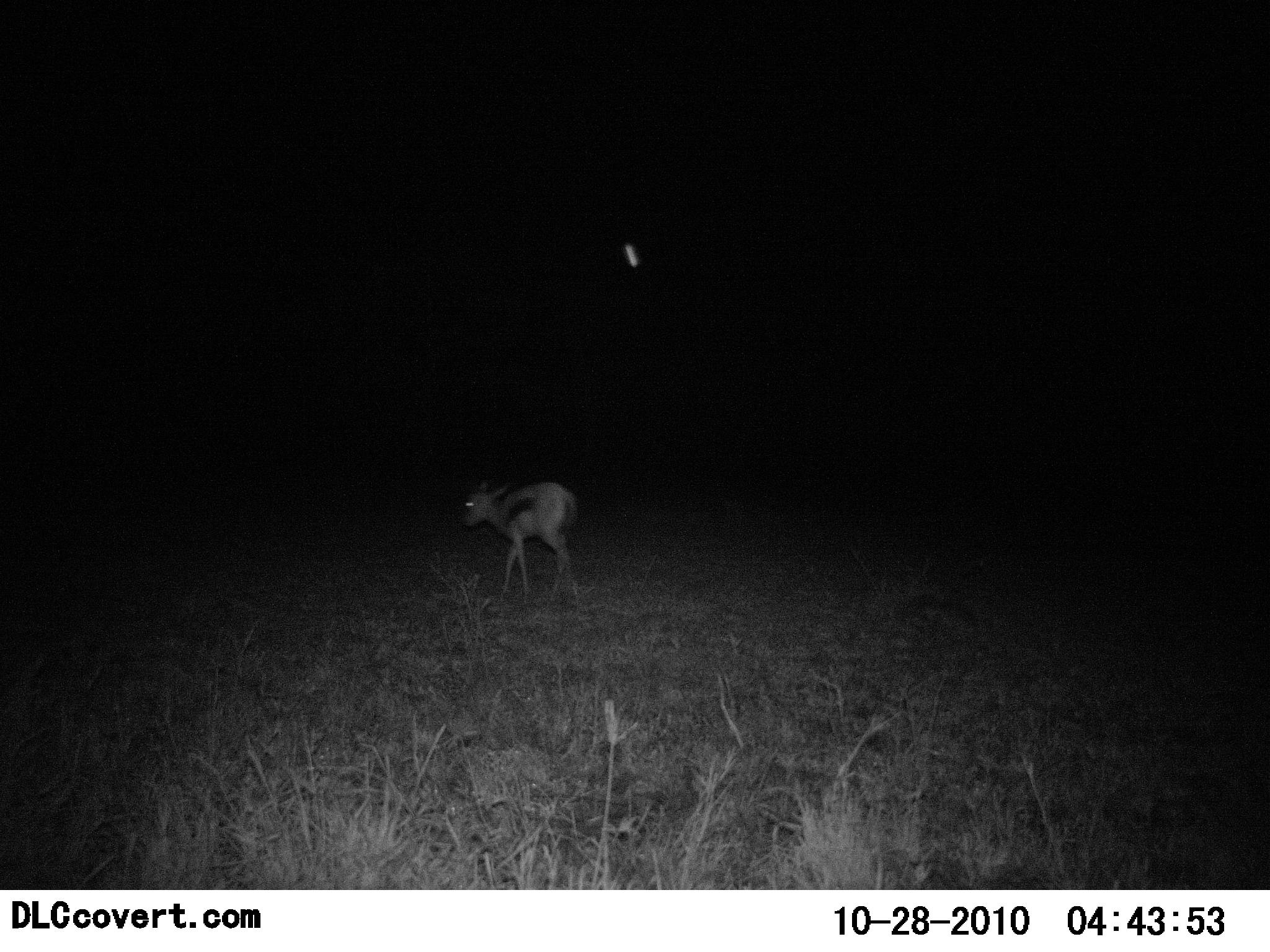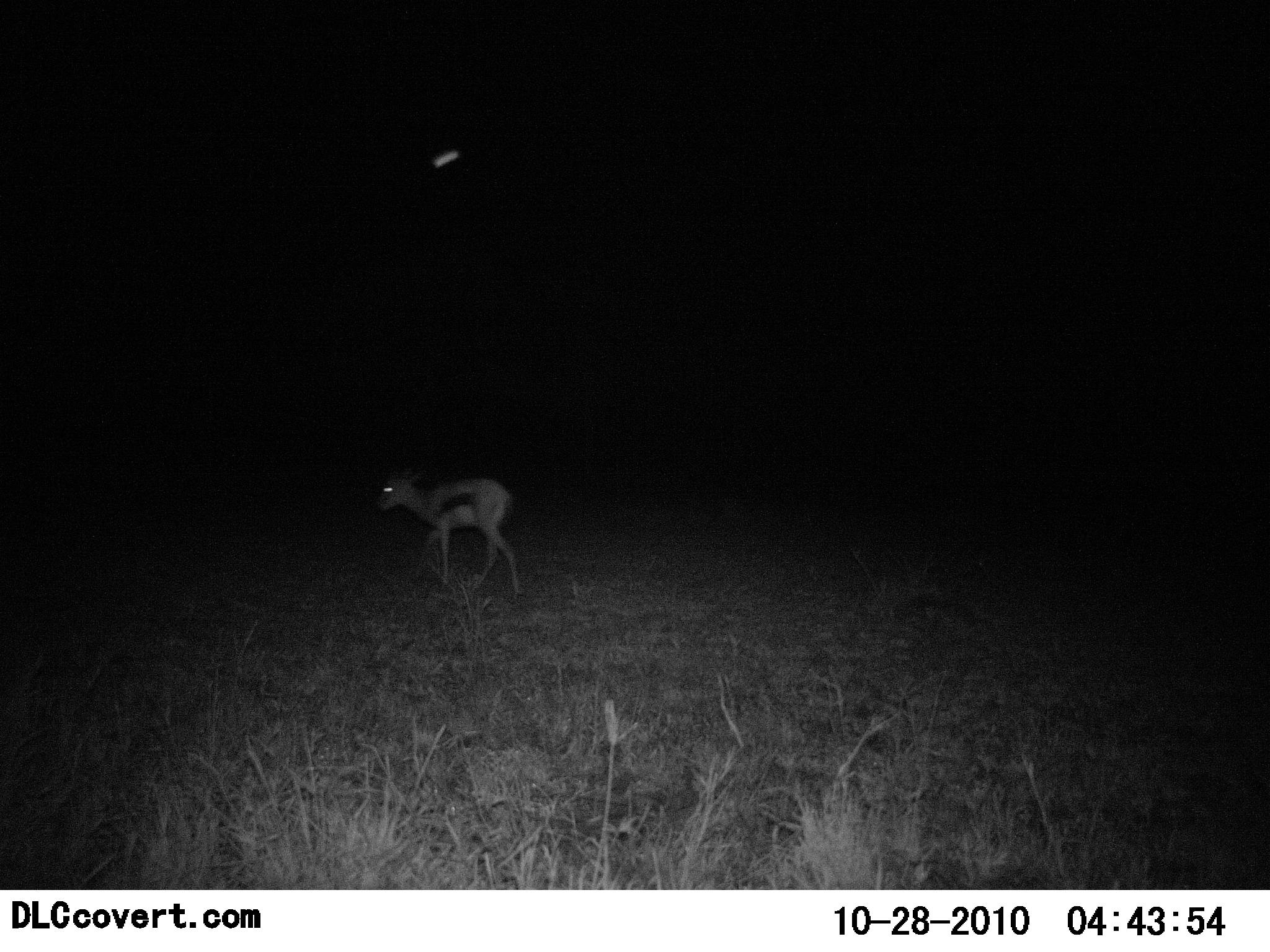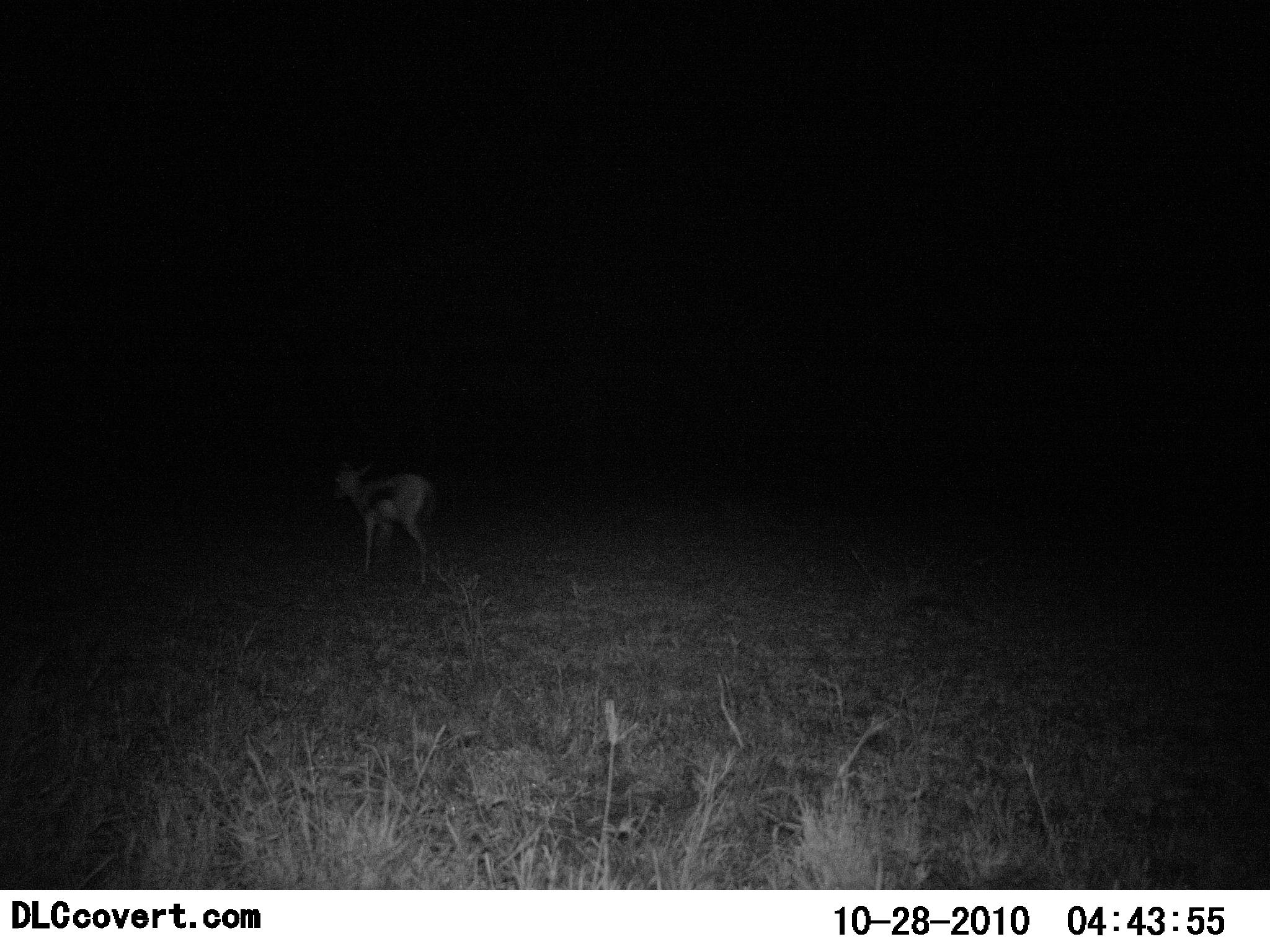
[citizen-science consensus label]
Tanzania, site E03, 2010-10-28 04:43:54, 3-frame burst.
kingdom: Animalia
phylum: Chordata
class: Mammalia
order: Artiodactyla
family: Bovidae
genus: Eudorcas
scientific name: Eudorcas thomsonii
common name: thomson's gazelle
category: gazellethomsons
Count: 1.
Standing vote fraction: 7%.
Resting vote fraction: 0%.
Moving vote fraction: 93%.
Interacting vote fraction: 0%.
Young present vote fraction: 7%.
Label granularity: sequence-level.